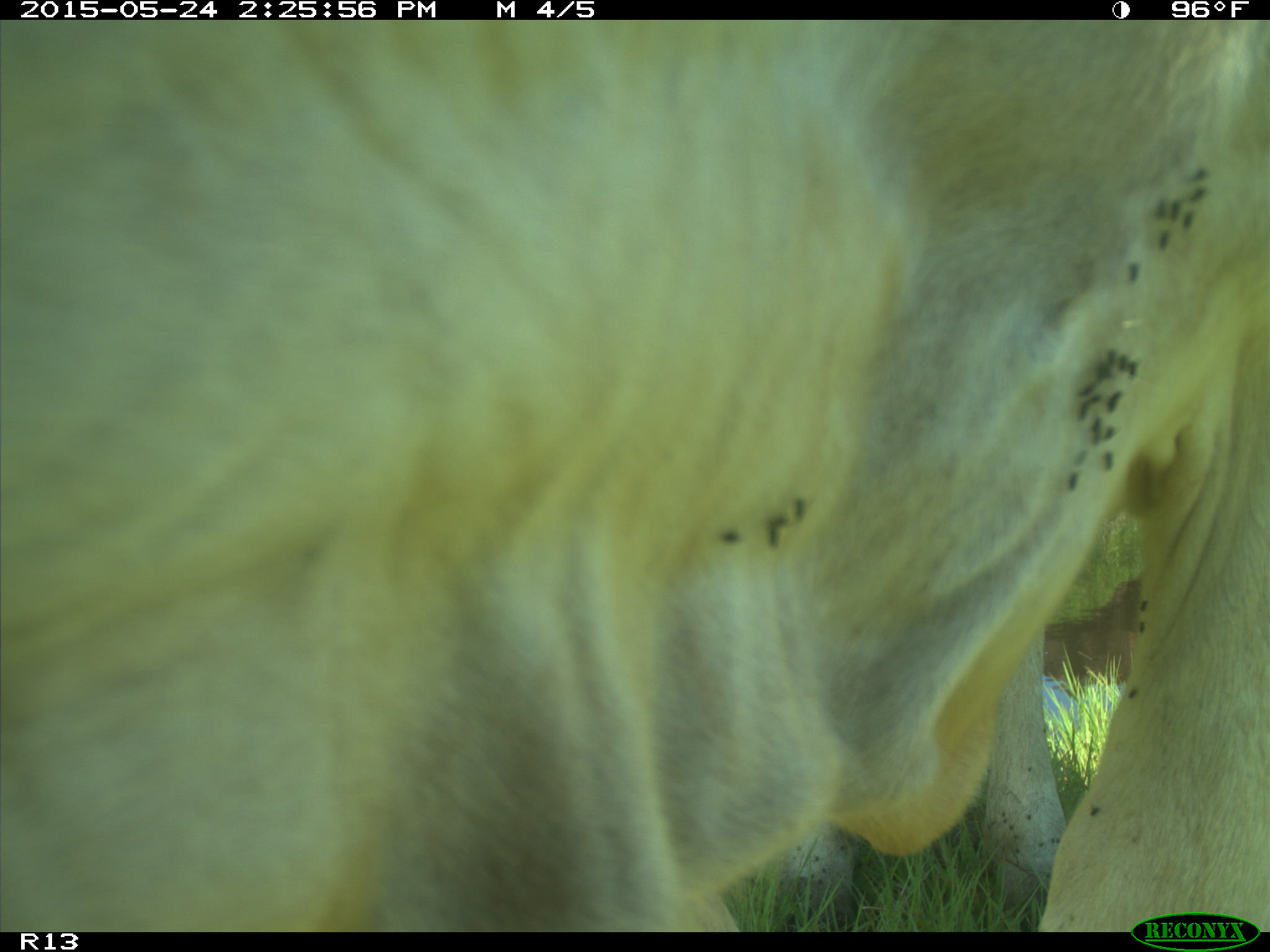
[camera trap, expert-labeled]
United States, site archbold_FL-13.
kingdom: Animalia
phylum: Chordata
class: Mammalia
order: Artiodactyla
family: Bovidae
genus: Bos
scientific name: Bos taurus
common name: domestic cow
Bos taurus (domestic cow).